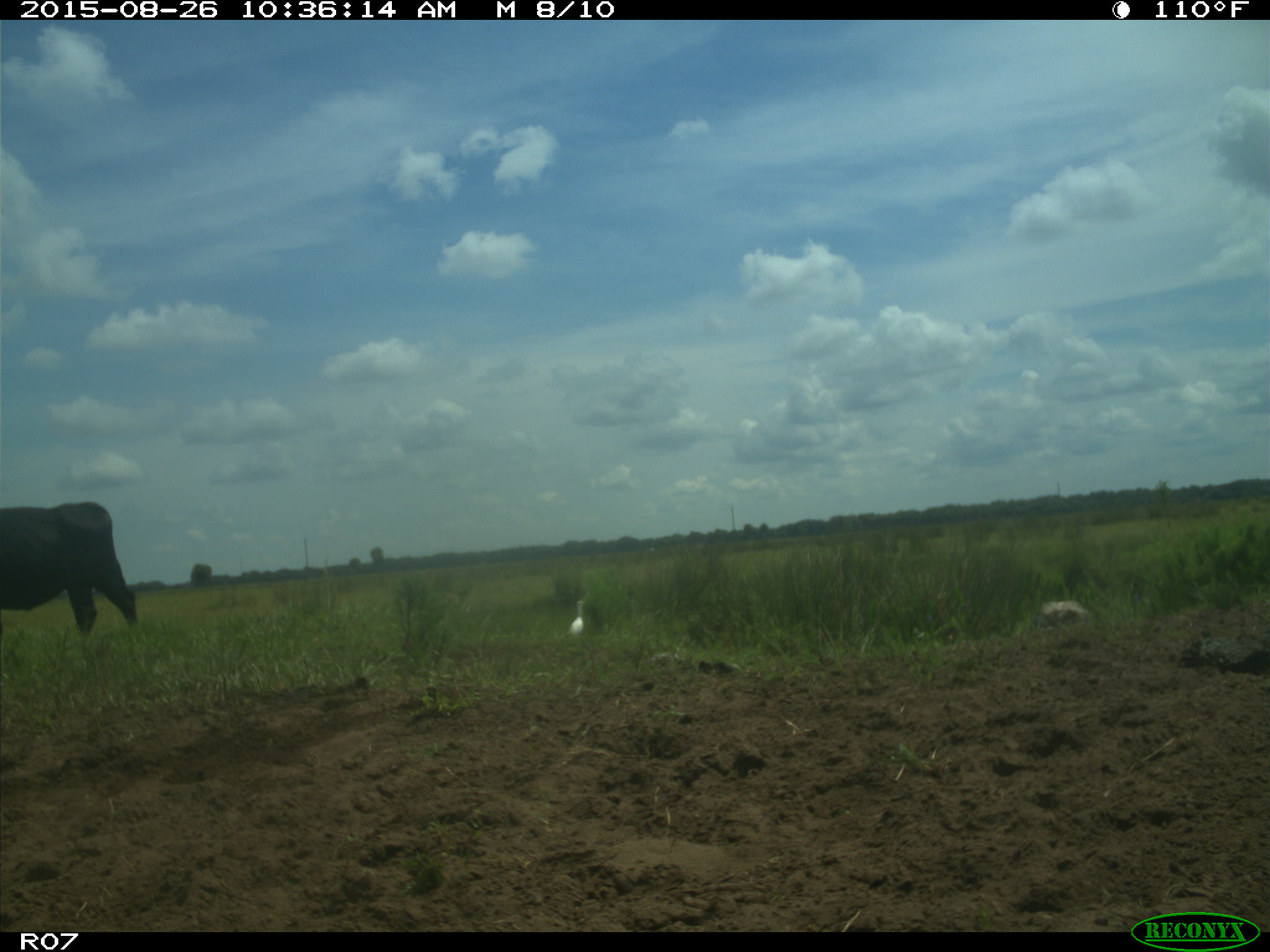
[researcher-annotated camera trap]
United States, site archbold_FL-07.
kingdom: Animalia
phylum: Chordata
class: Mammalia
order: Artiodactyla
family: Bovidae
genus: Bos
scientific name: Bos taurus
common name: domestic cow